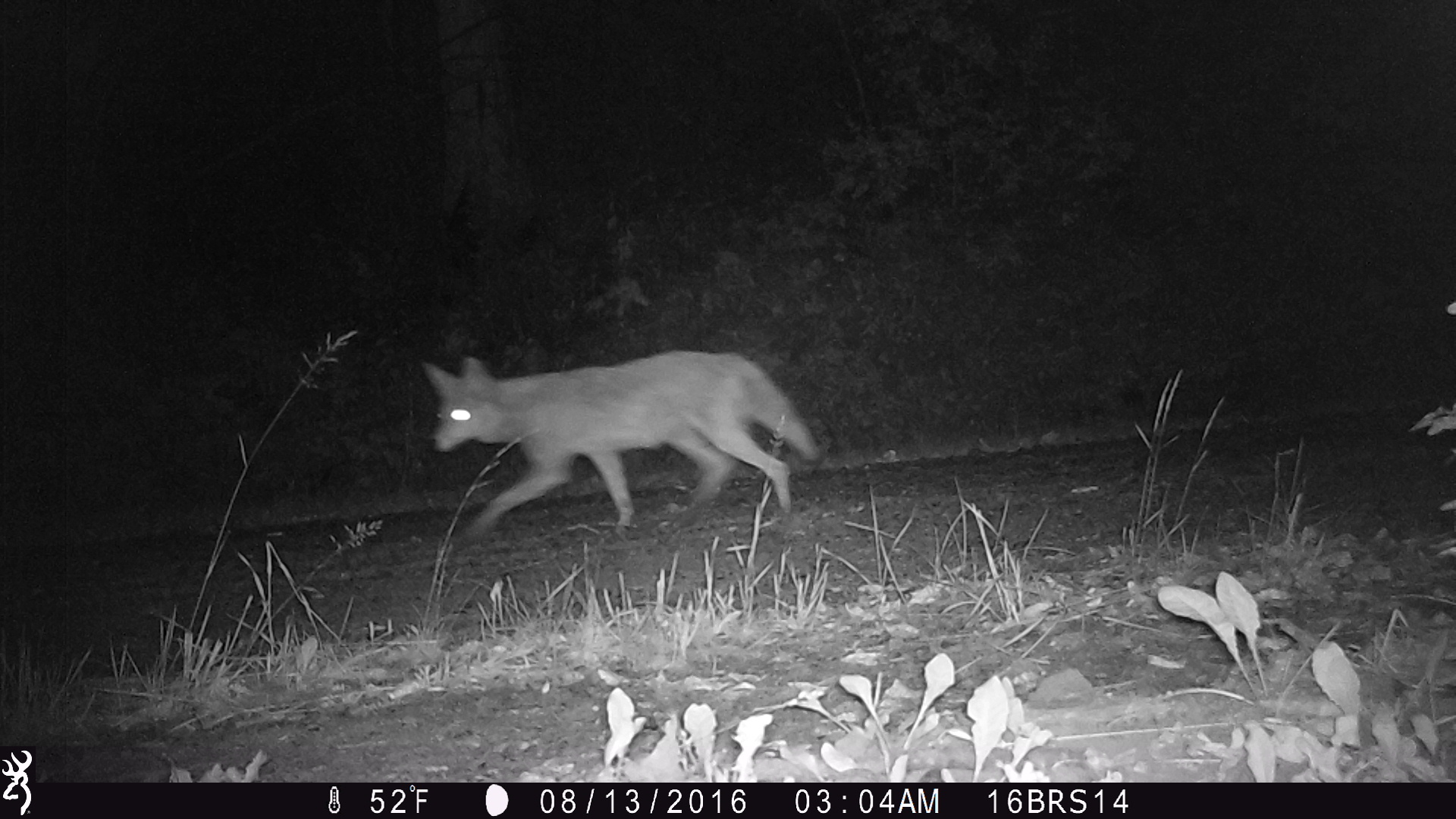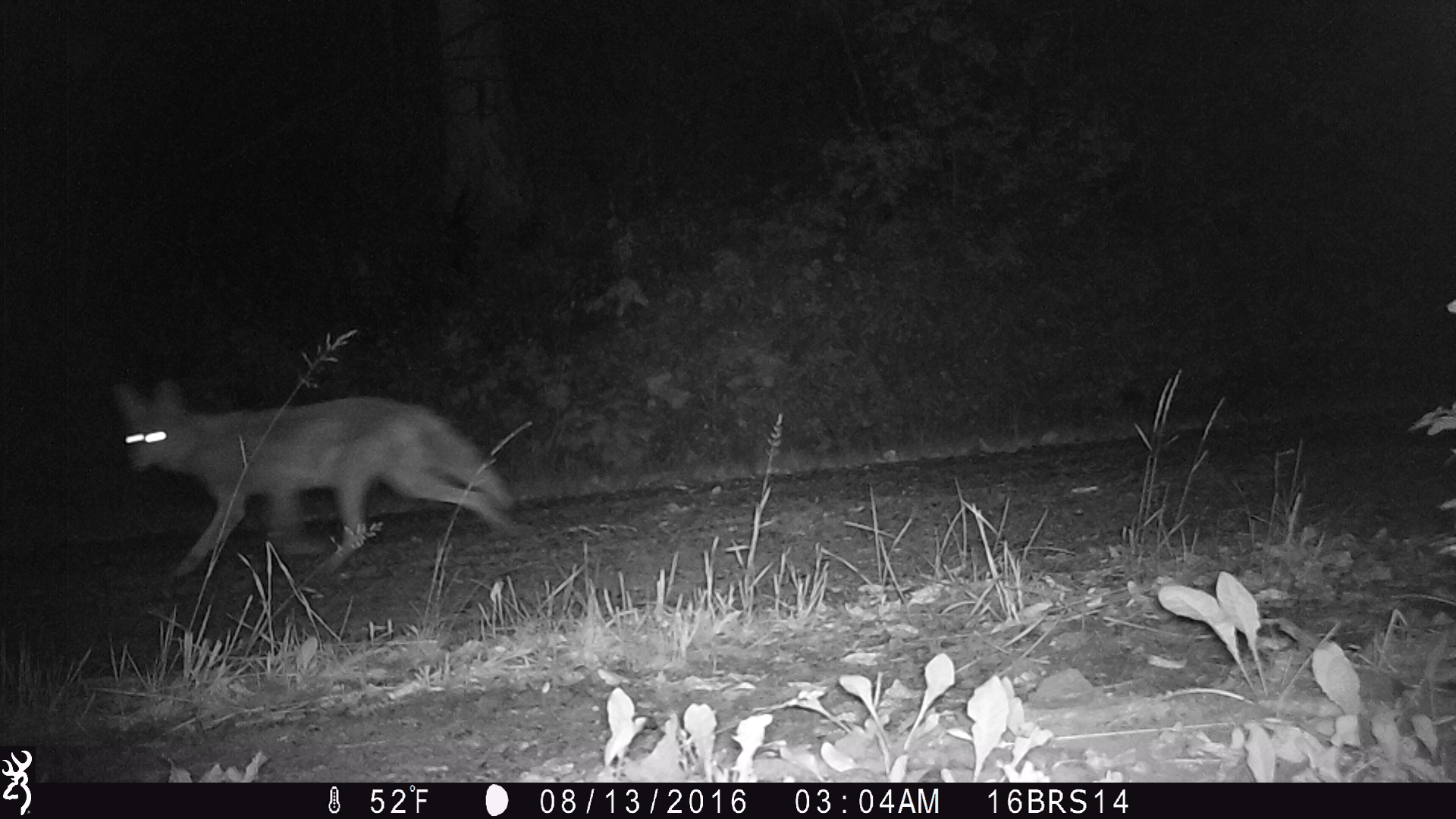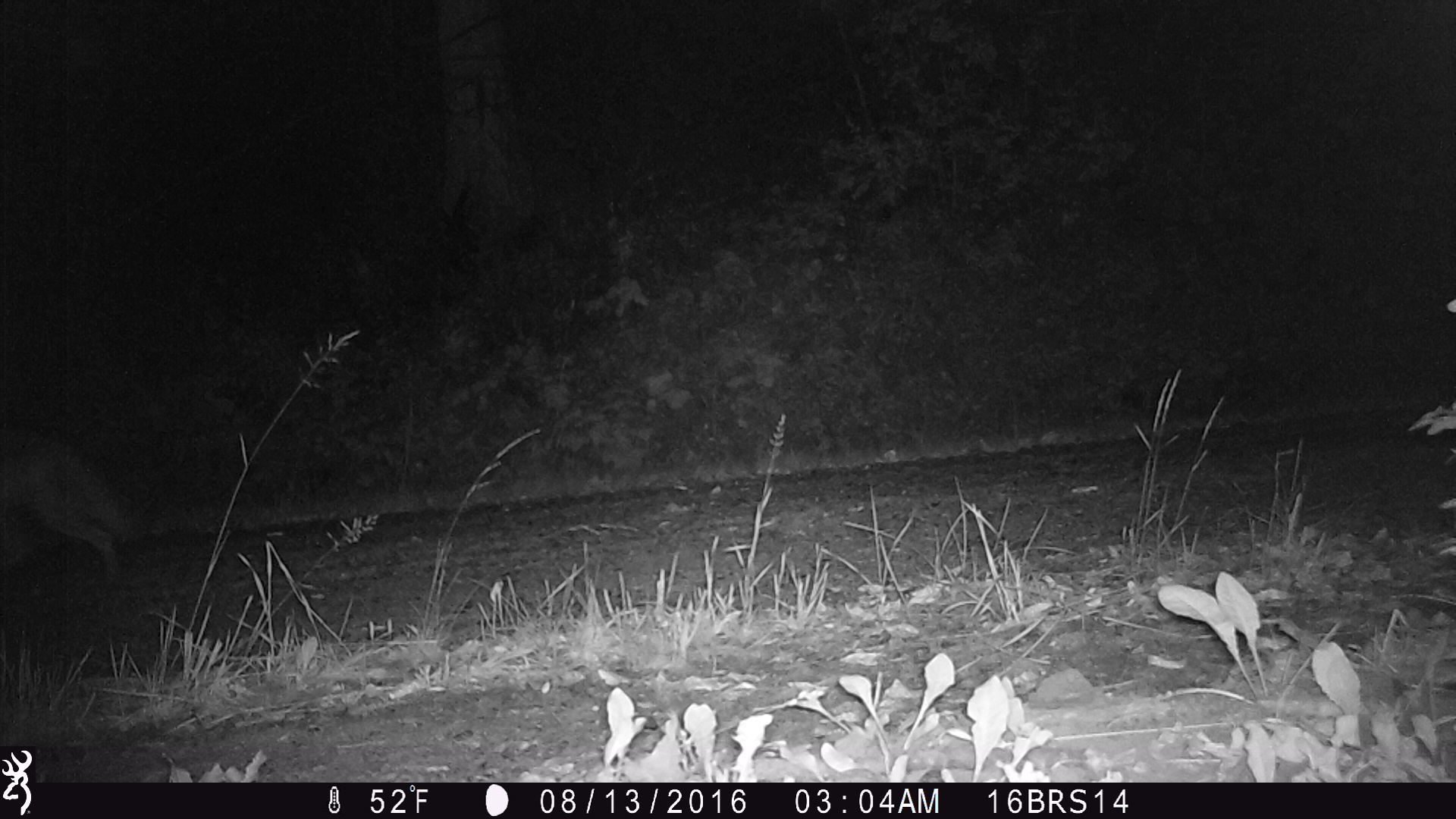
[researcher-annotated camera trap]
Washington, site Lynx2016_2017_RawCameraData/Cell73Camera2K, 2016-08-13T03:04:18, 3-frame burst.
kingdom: Animalia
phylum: Chordata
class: Mammalia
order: Carnivora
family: Canidae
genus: Canis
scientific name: Canis latrans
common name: coyote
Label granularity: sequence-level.